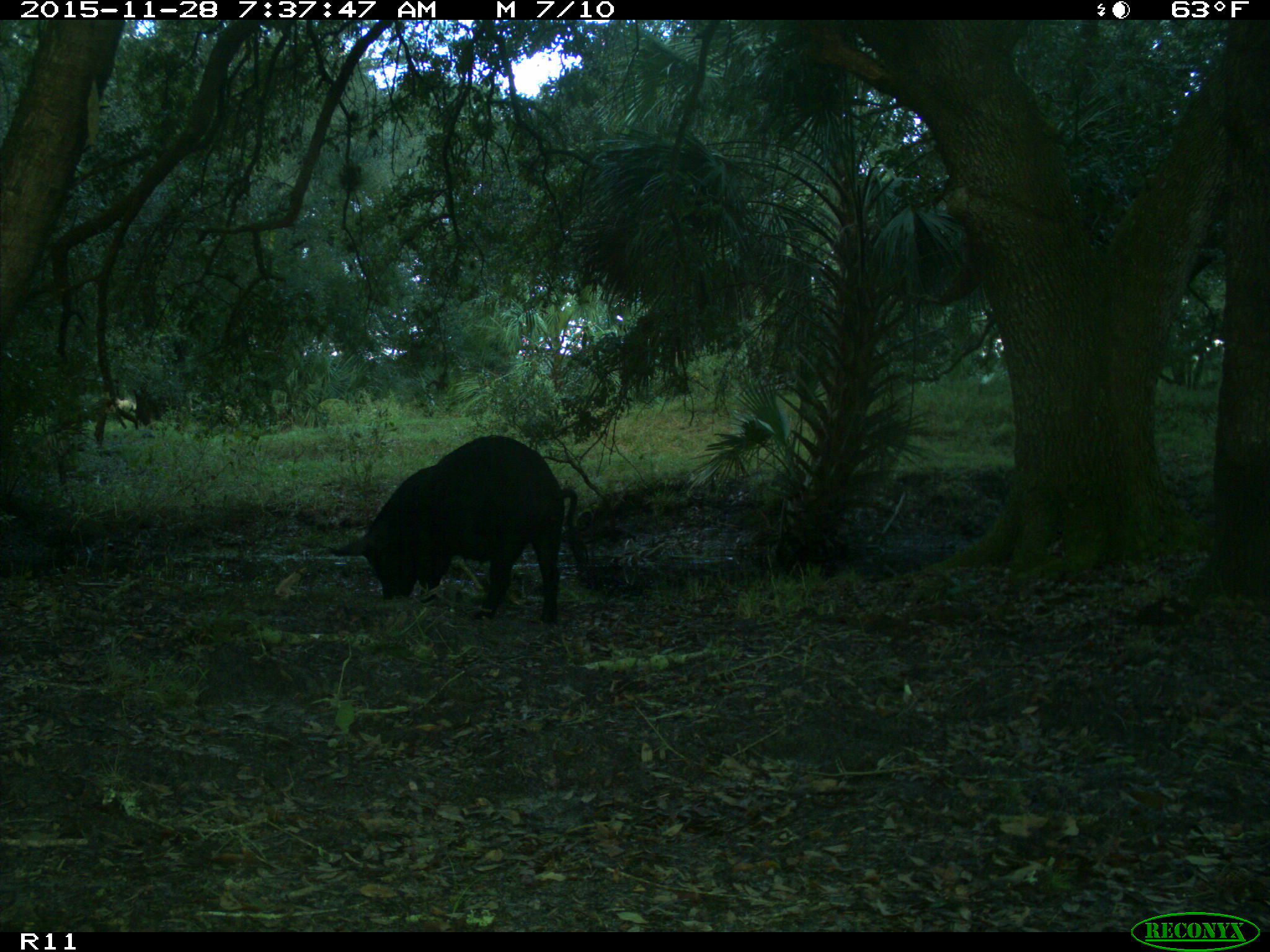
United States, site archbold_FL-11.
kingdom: Animalia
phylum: Chordata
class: Mammalia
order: Artiodactyla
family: Suidae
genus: Sus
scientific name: Sus scrofa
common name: wild boar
Sus scrofa (wild boar).